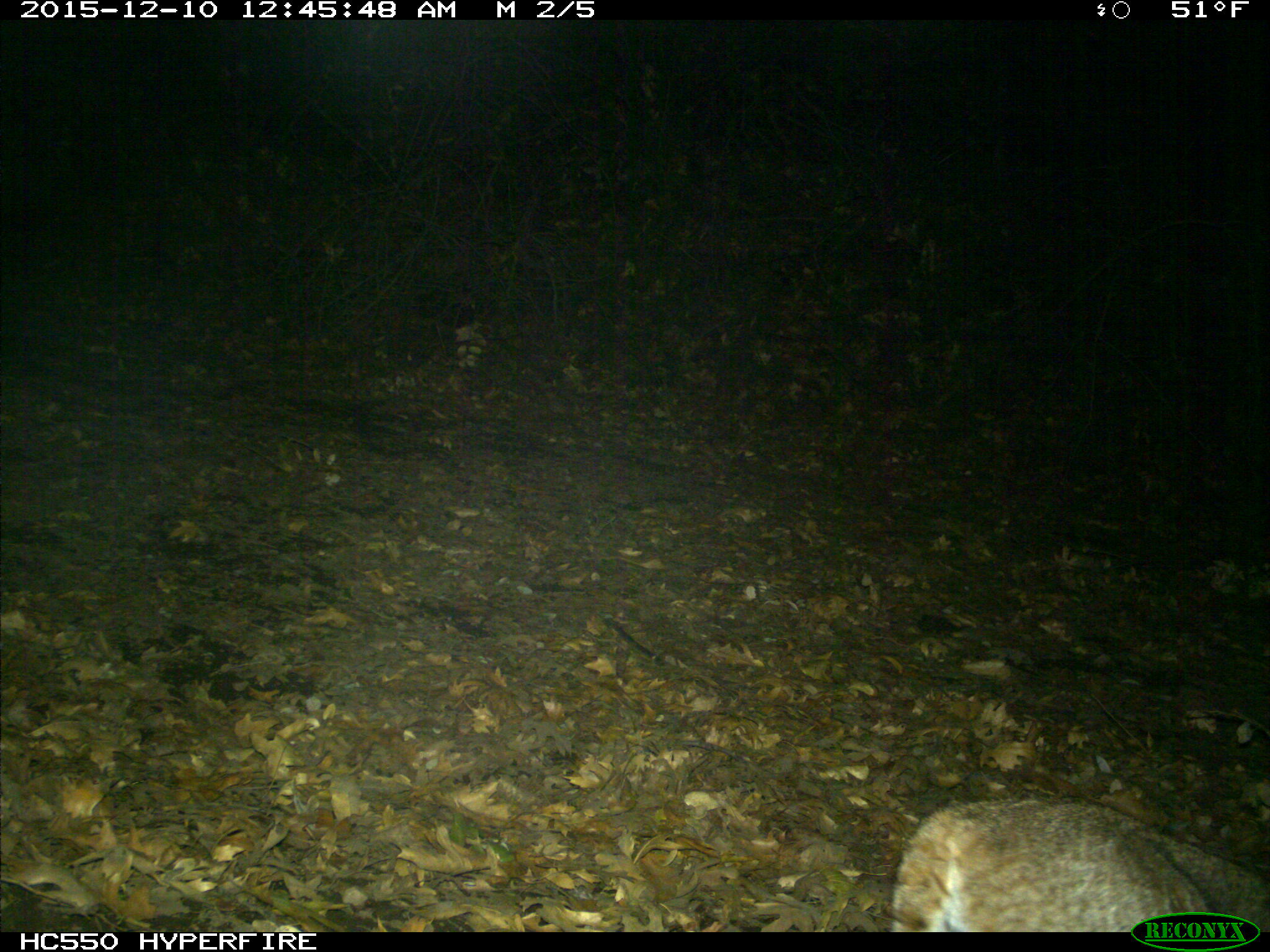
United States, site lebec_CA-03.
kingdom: Animalia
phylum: Chordata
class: Mammalia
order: Carnivora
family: Felidae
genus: Lynx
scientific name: Lynx rufus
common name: bobcat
Lynx rufus (bobcat).